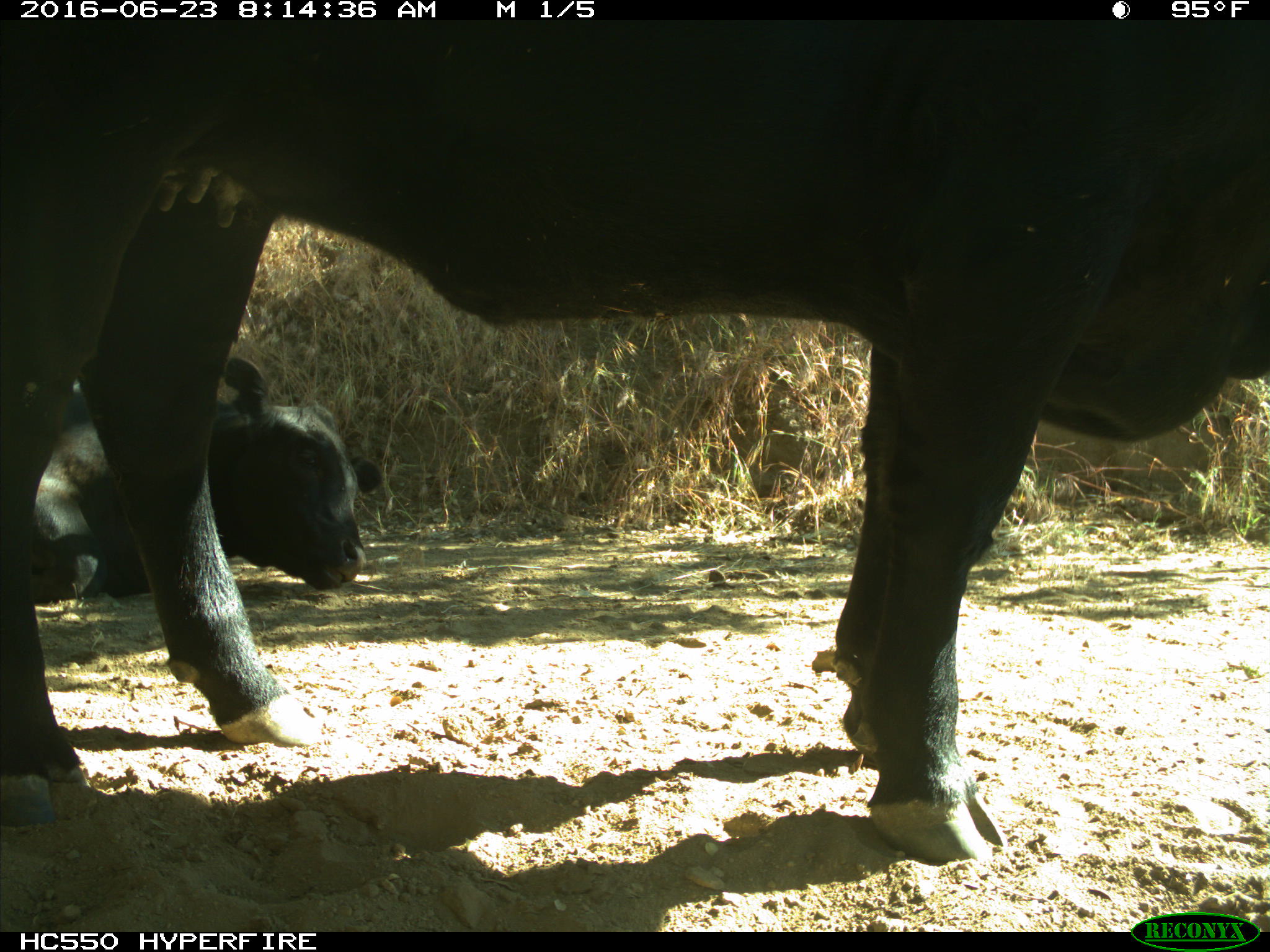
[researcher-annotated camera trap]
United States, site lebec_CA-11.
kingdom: Animalia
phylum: Chordata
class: Mammalia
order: Artiodactyla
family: Bovidae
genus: Bos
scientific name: Bos taurus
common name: domestic cow